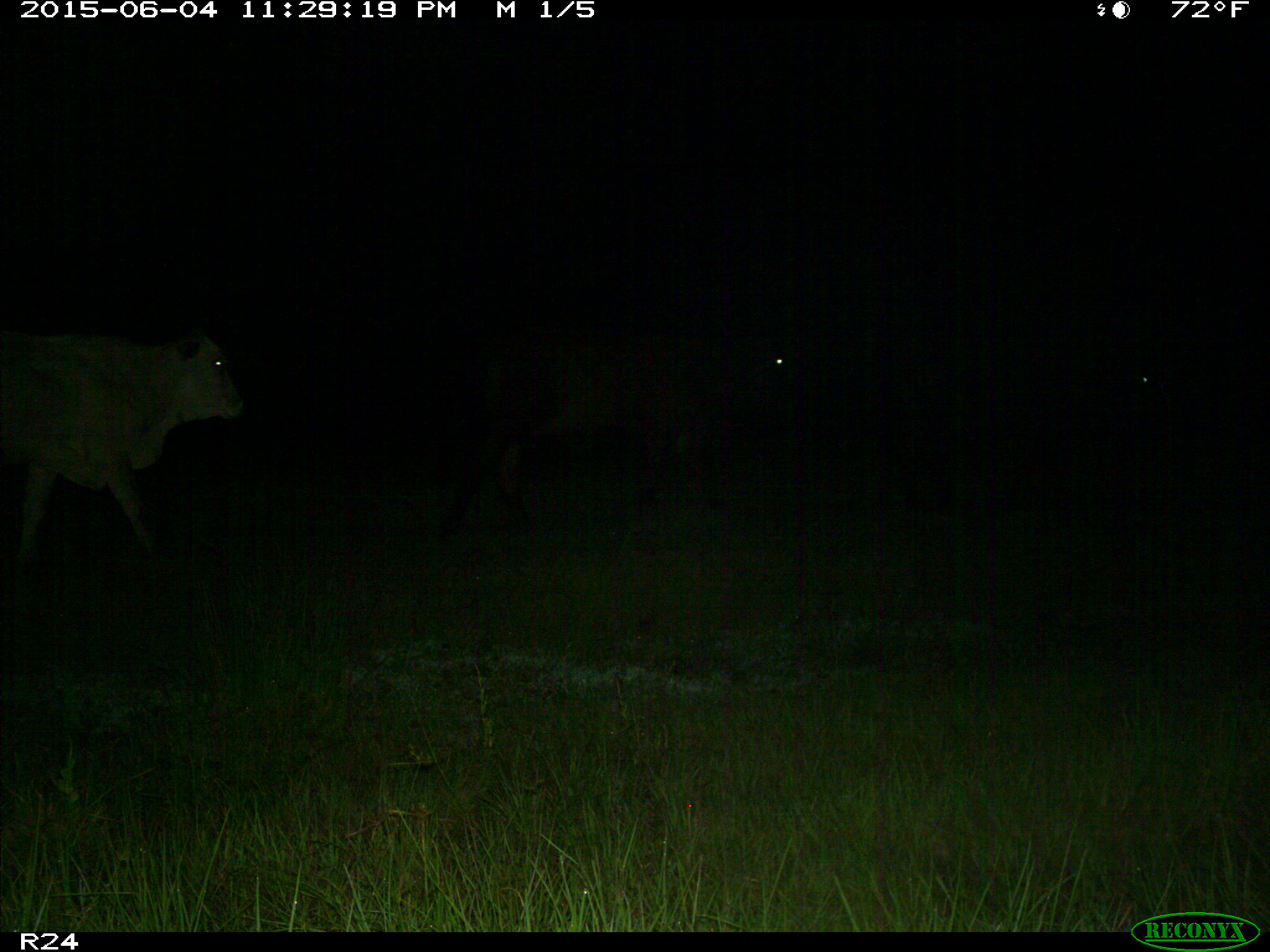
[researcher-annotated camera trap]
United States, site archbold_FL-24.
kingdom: Animalia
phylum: Chordata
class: Mammalia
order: Artiodactyla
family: Bovidae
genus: Bos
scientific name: Bos taurus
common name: domestic cow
Bos taurus (domestic cow).